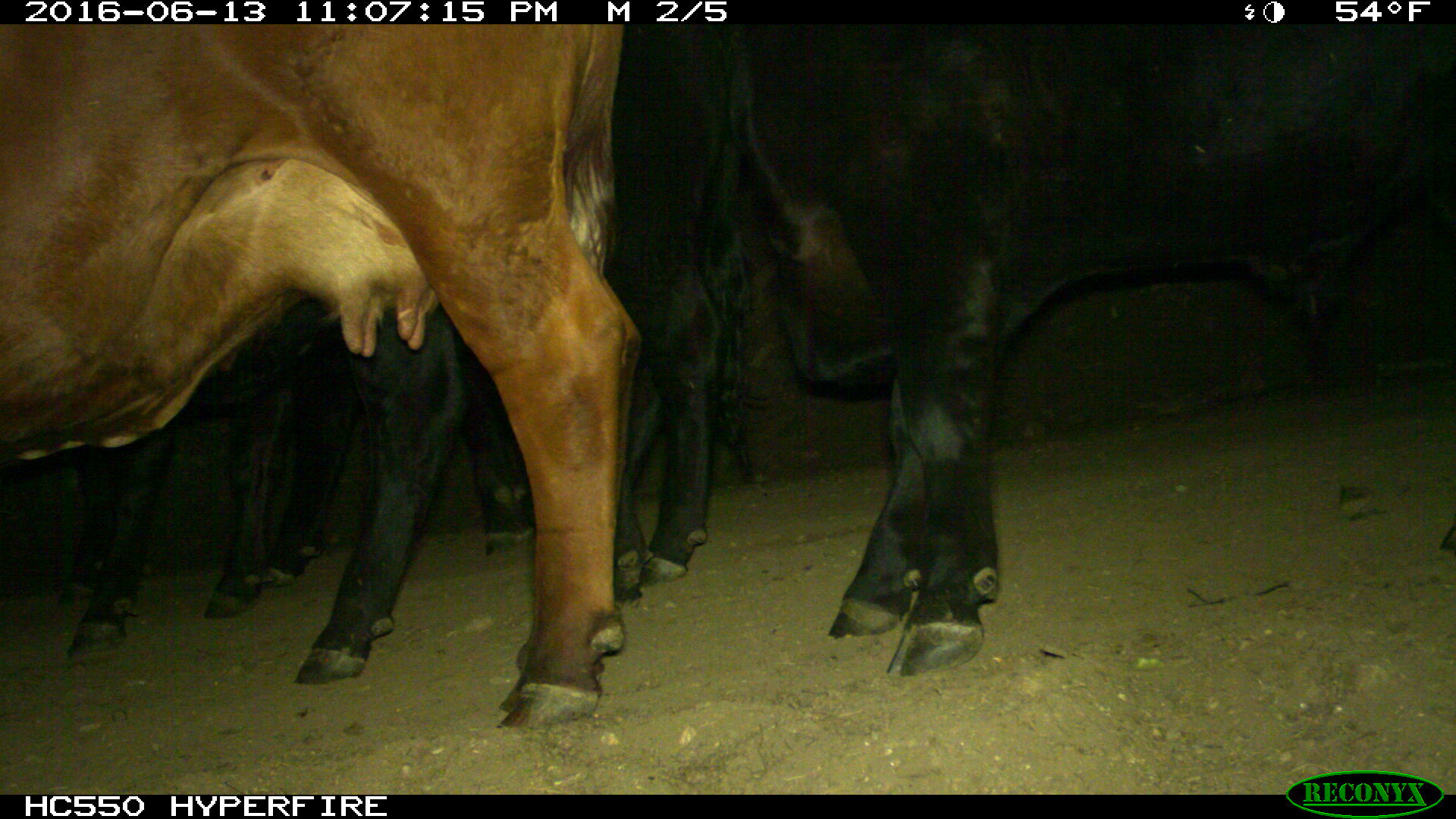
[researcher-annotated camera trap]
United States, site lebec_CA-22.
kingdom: Animalia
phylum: Chordata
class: Mammalia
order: Artiodactyla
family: Bovidae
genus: Bos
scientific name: Bos taurus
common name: domestic cow